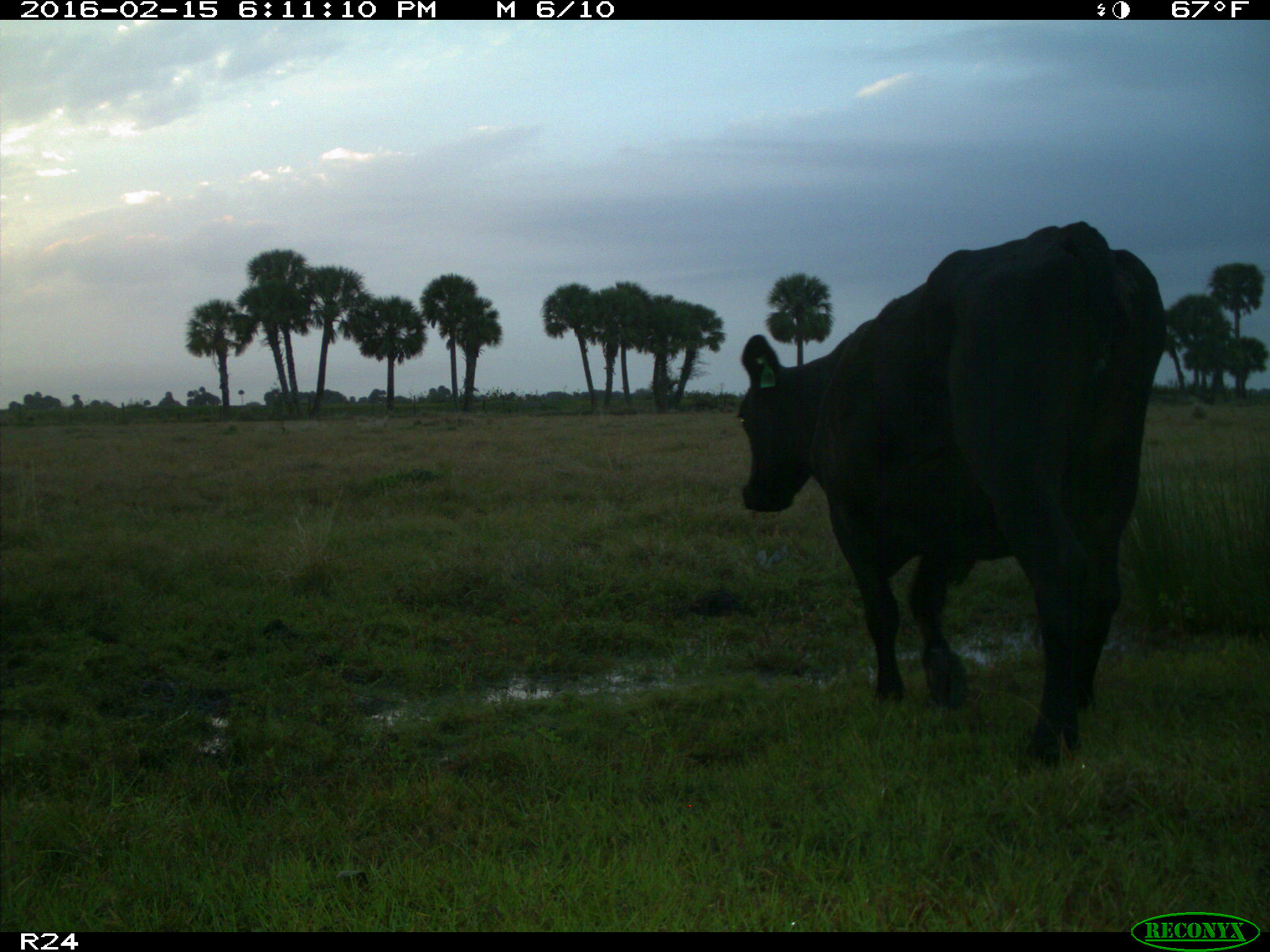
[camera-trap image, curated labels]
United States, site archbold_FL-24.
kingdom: Animalia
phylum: Chordata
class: Mammalia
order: Artiodactyla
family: Bovidae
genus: Bos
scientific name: Bos taurus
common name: domestic cow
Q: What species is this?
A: Bos taurus (domestic cow).